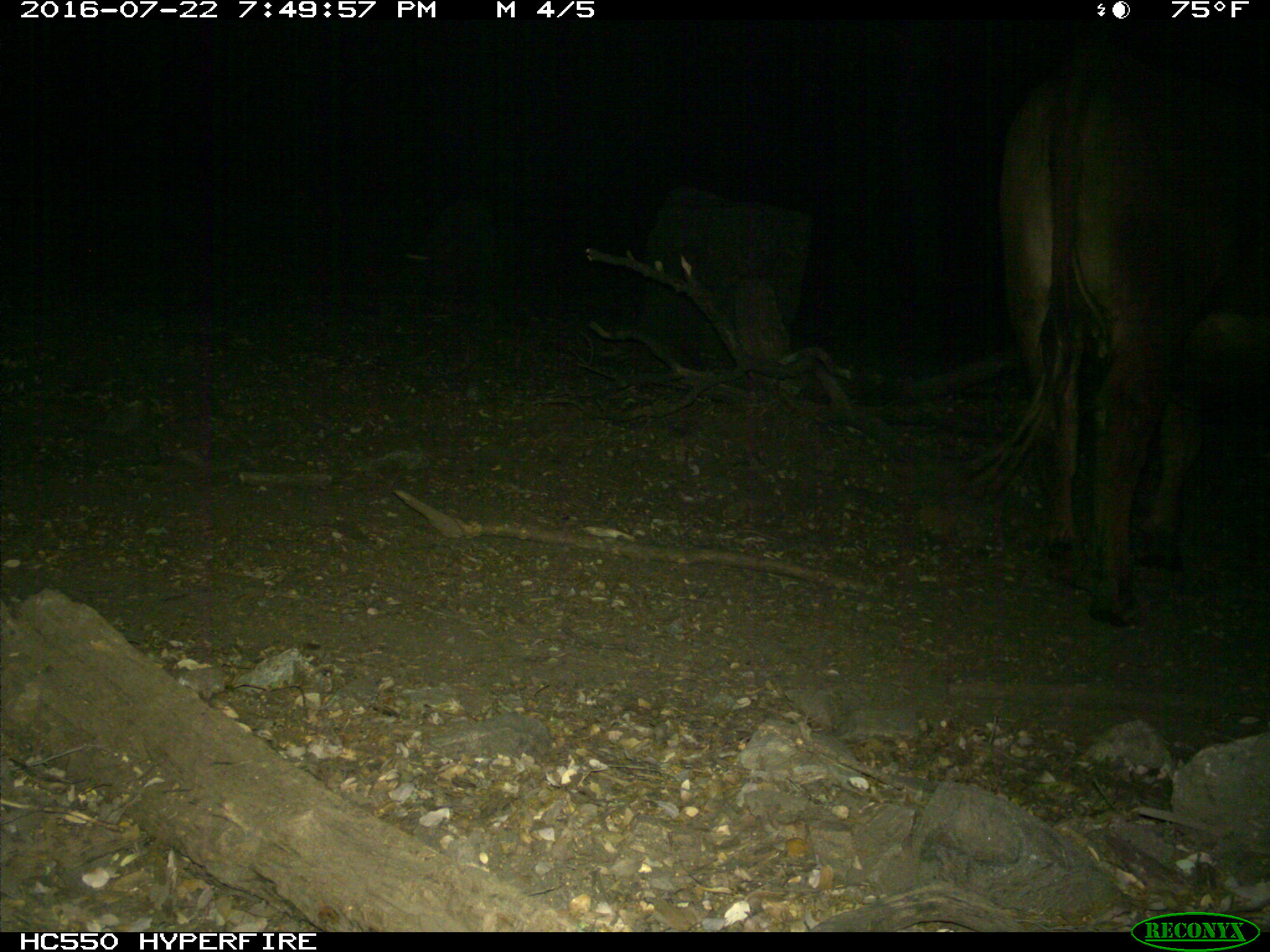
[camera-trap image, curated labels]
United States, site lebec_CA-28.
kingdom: Animalia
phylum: Chordata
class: Mammalia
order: Artiodactyla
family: Bovidae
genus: Bos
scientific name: Bos taurus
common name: domestic cow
Bos taurus (domestic cow).